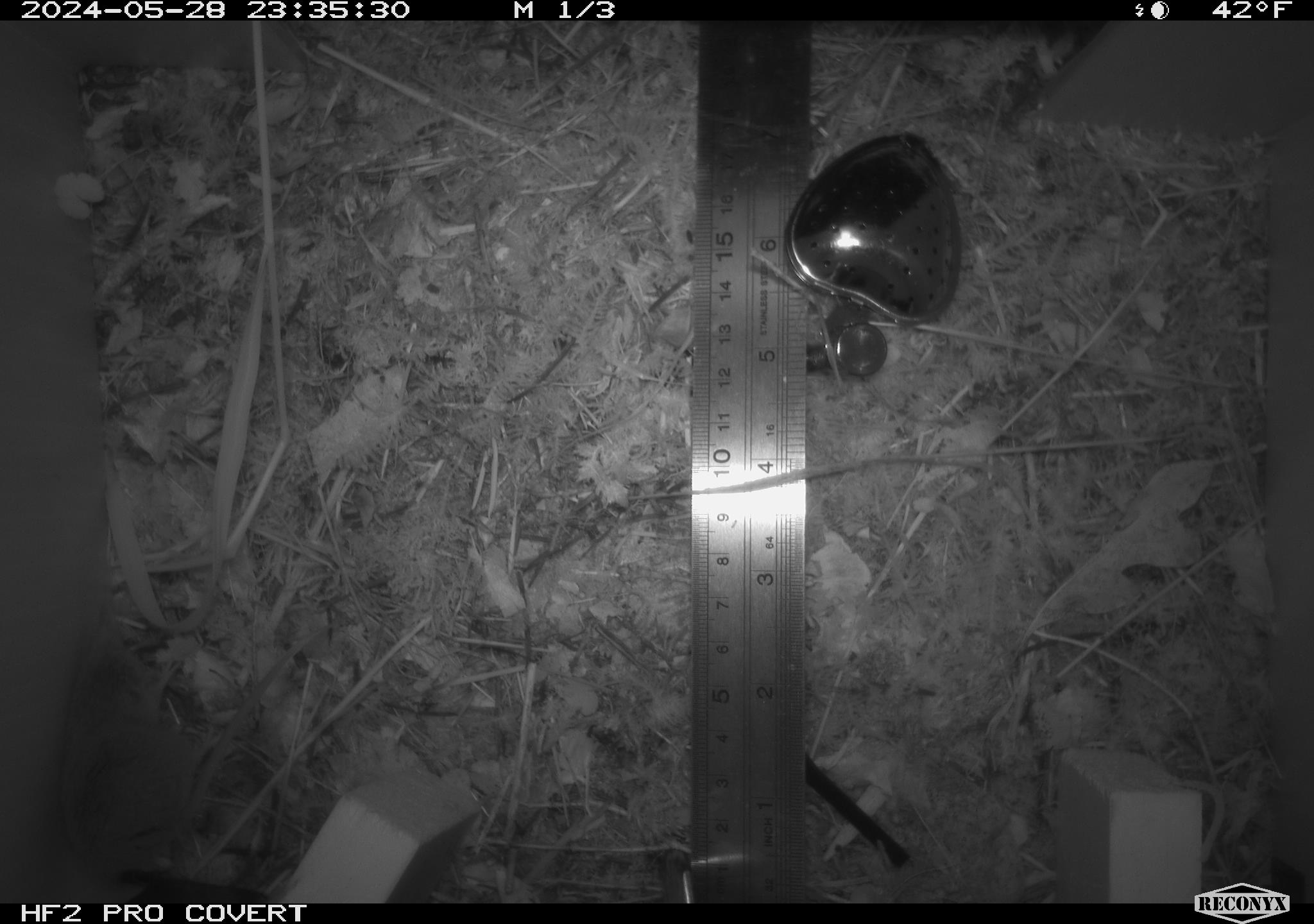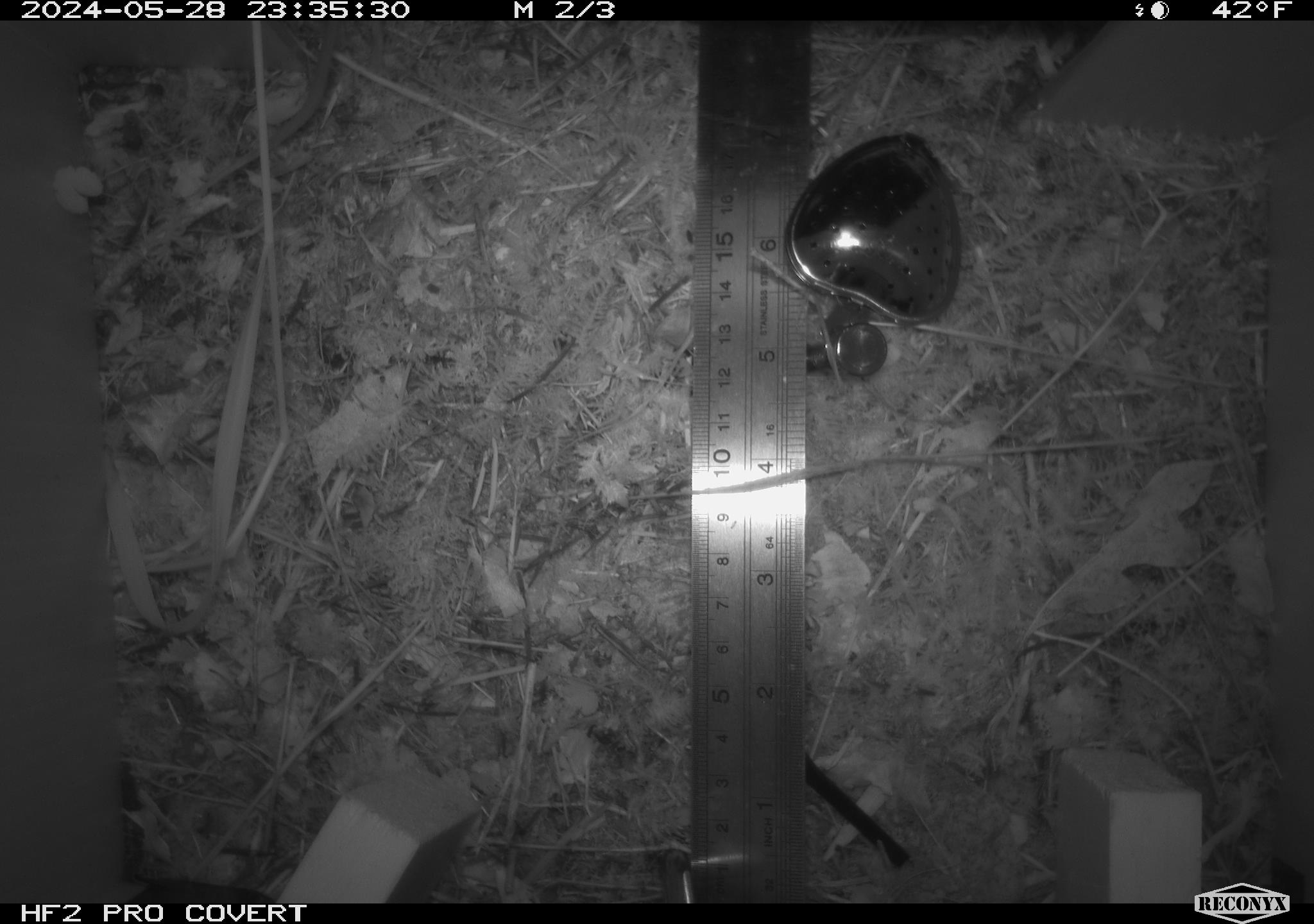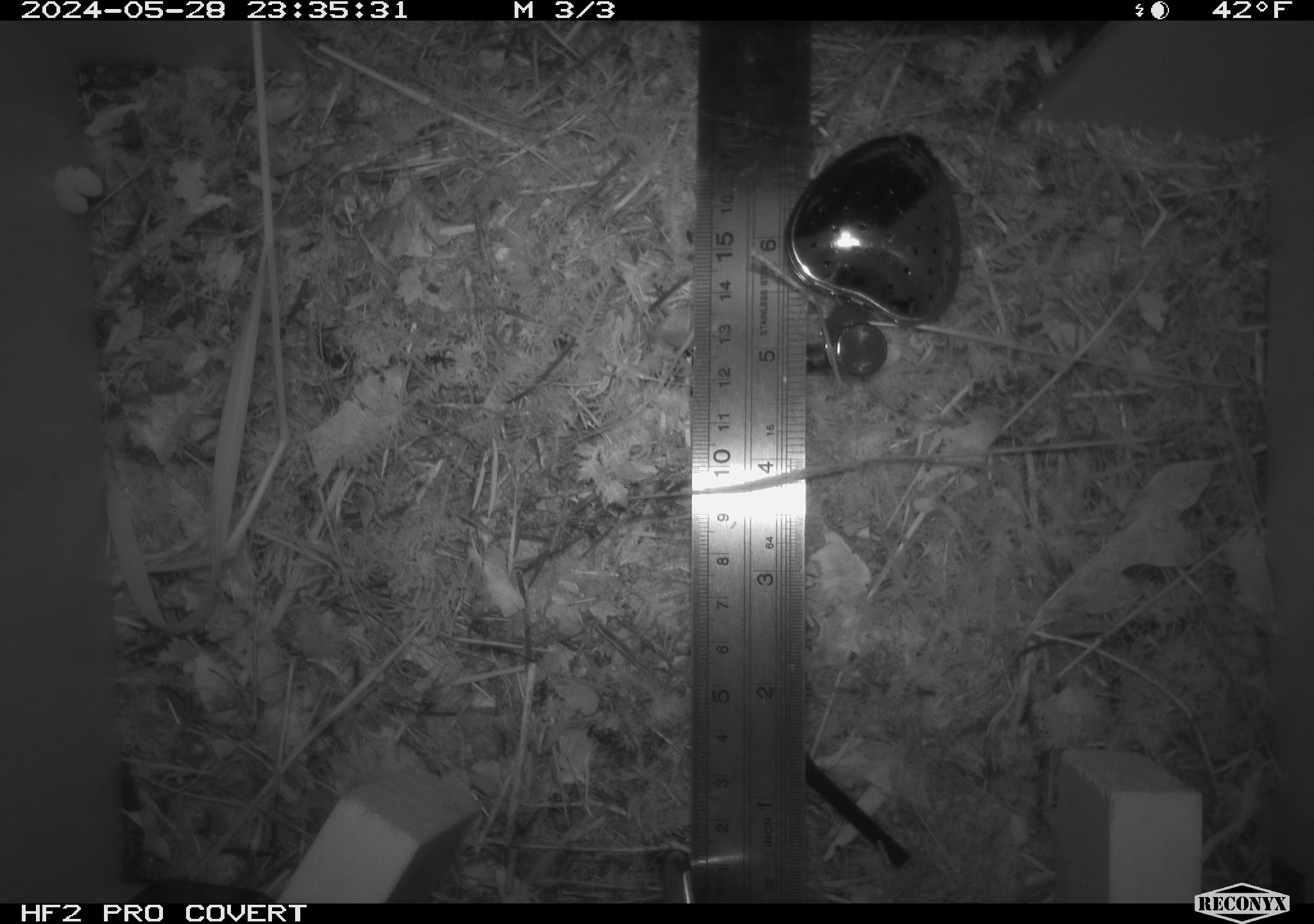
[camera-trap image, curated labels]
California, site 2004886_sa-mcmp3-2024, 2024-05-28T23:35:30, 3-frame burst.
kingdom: Animalia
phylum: Chordata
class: Mammalia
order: Eulipotyphla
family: Soricidae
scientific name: Soricidae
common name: shrews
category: soricidae family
Soricidae family (shrews) (Soricidae).